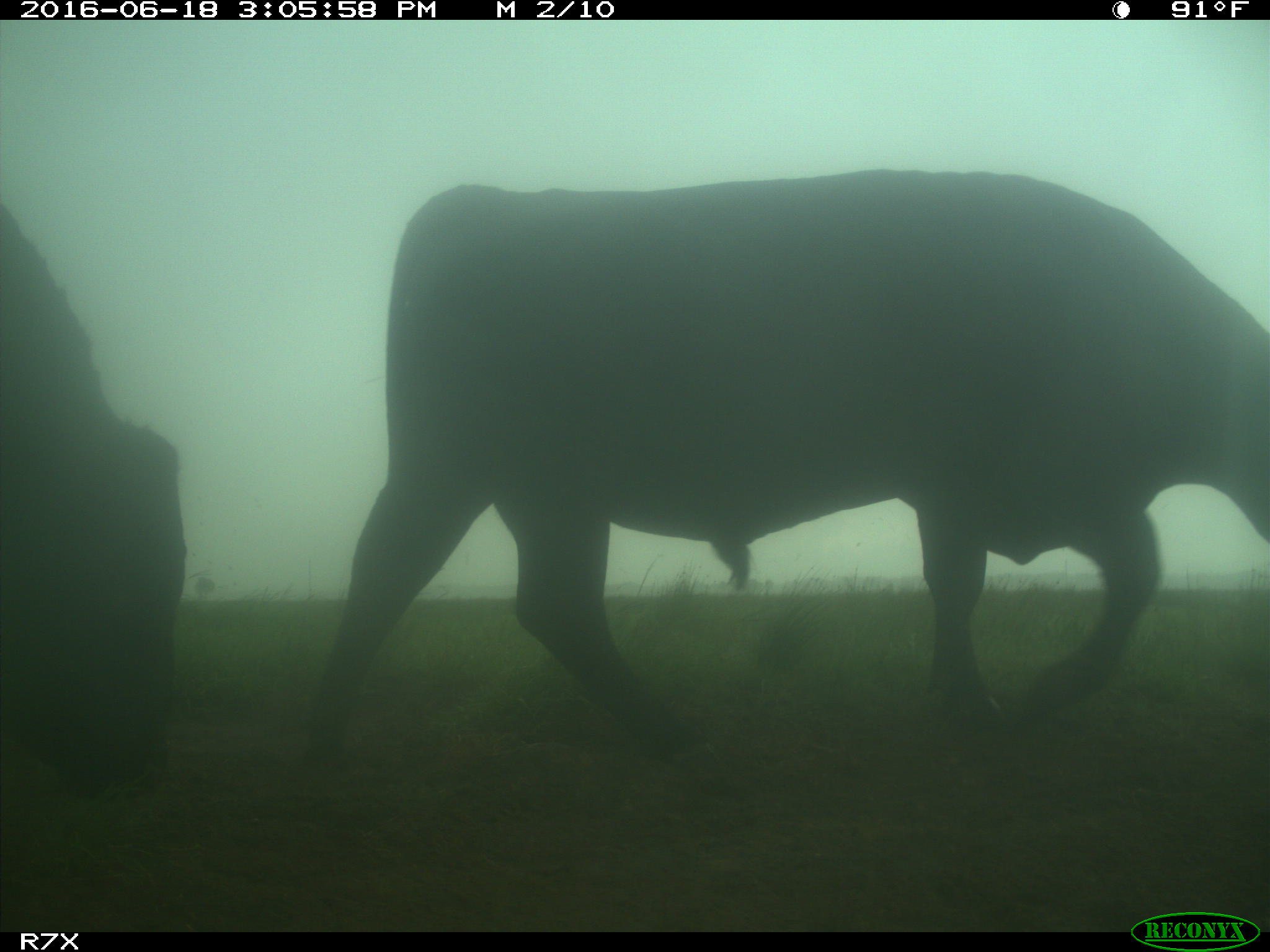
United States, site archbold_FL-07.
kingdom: Animalia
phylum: Chordata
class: Mammalia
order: Artiodactyla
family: Bovidae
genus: Bos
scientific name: Bos taurus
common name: domestic cow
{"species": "Bos taurus (domestic cow)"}